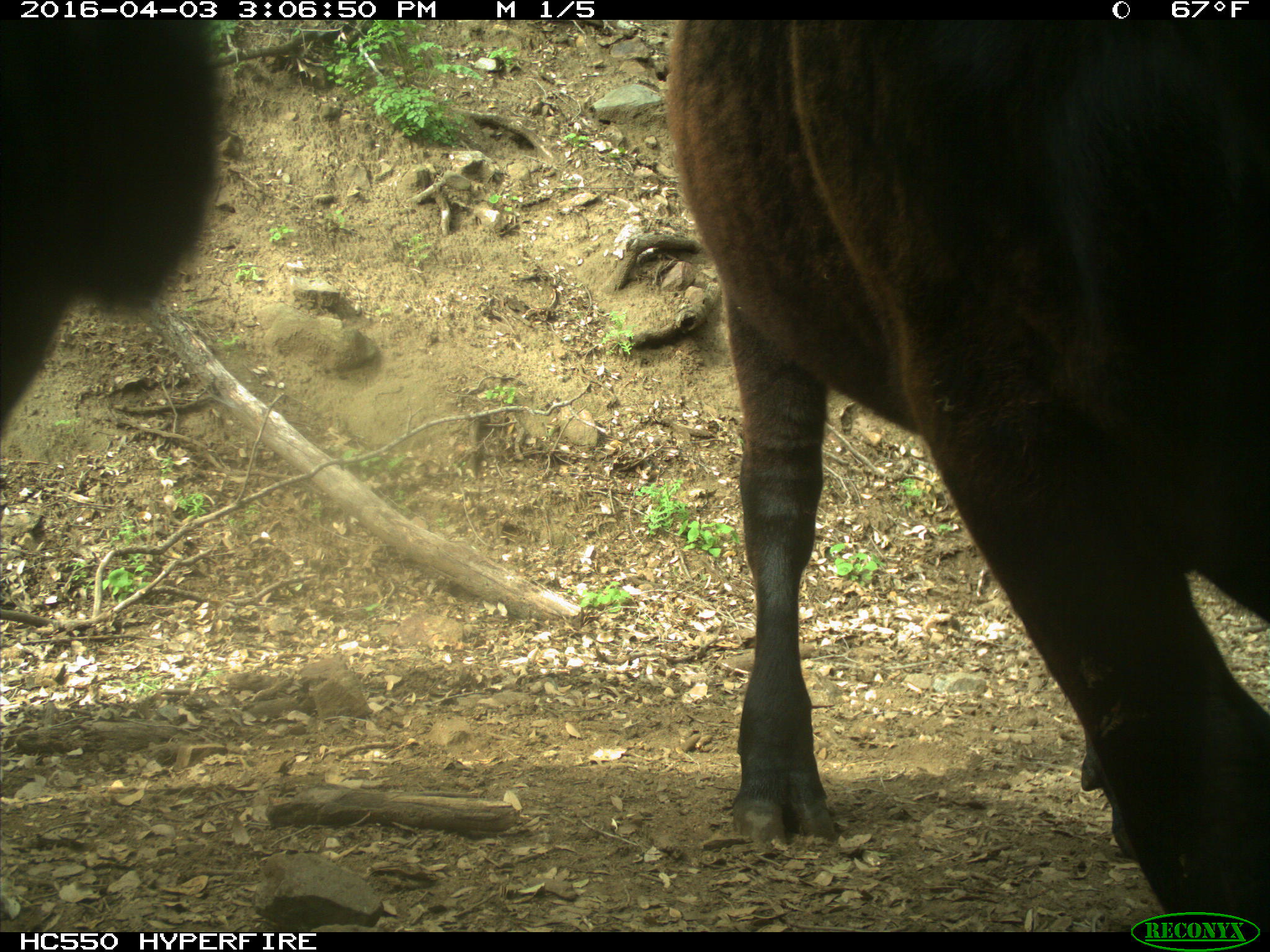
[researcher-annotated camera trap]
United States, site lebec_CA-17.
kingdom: Animalia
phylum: Chordata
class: Mammalia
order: Artiodactyla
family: Bovidae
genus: Bos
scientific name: Bos taurus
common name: domestic cow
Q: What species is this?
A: Bos taurus (domestic cow).